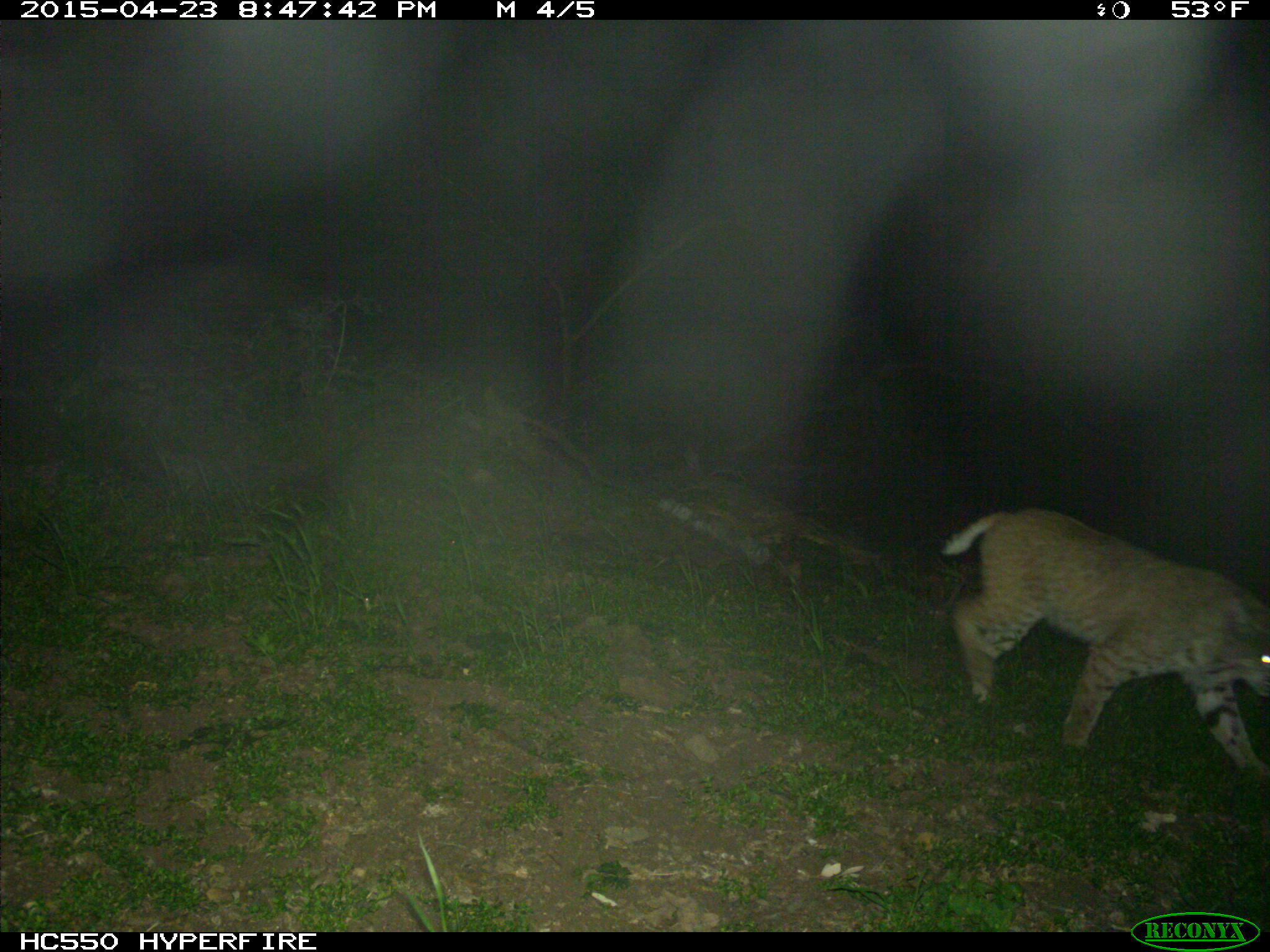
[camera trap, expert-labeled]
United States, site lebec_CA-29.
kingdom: Animalia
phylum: Chordata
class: Mammalia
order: Carnivora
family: Felidae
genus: Lynx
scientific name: Lynx rufus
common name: bobcat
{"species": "Lynx rufus (bobcat)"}